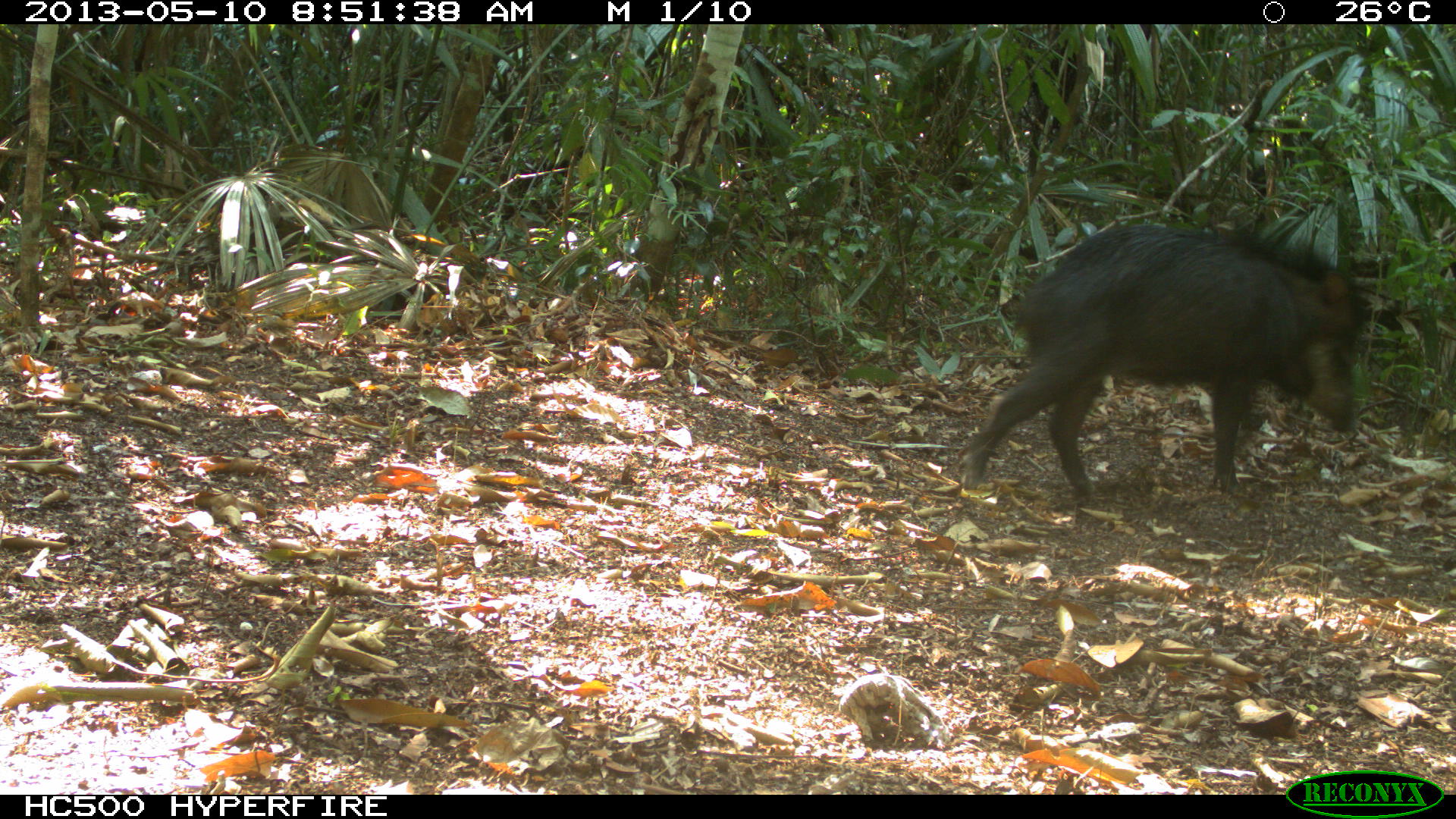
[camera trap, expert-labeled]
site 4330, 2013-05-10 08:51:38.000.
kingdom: Animalia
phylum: Chordata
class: Mammalia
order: Artiodactyla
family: Tayassuidae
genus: Tayassu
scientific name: Tayassu pecari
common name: white-lipped peccary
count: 1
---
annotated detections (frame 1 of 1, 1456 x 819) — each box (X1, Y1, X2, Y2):
tayassu pecari: (957, 221, 1367, 501)